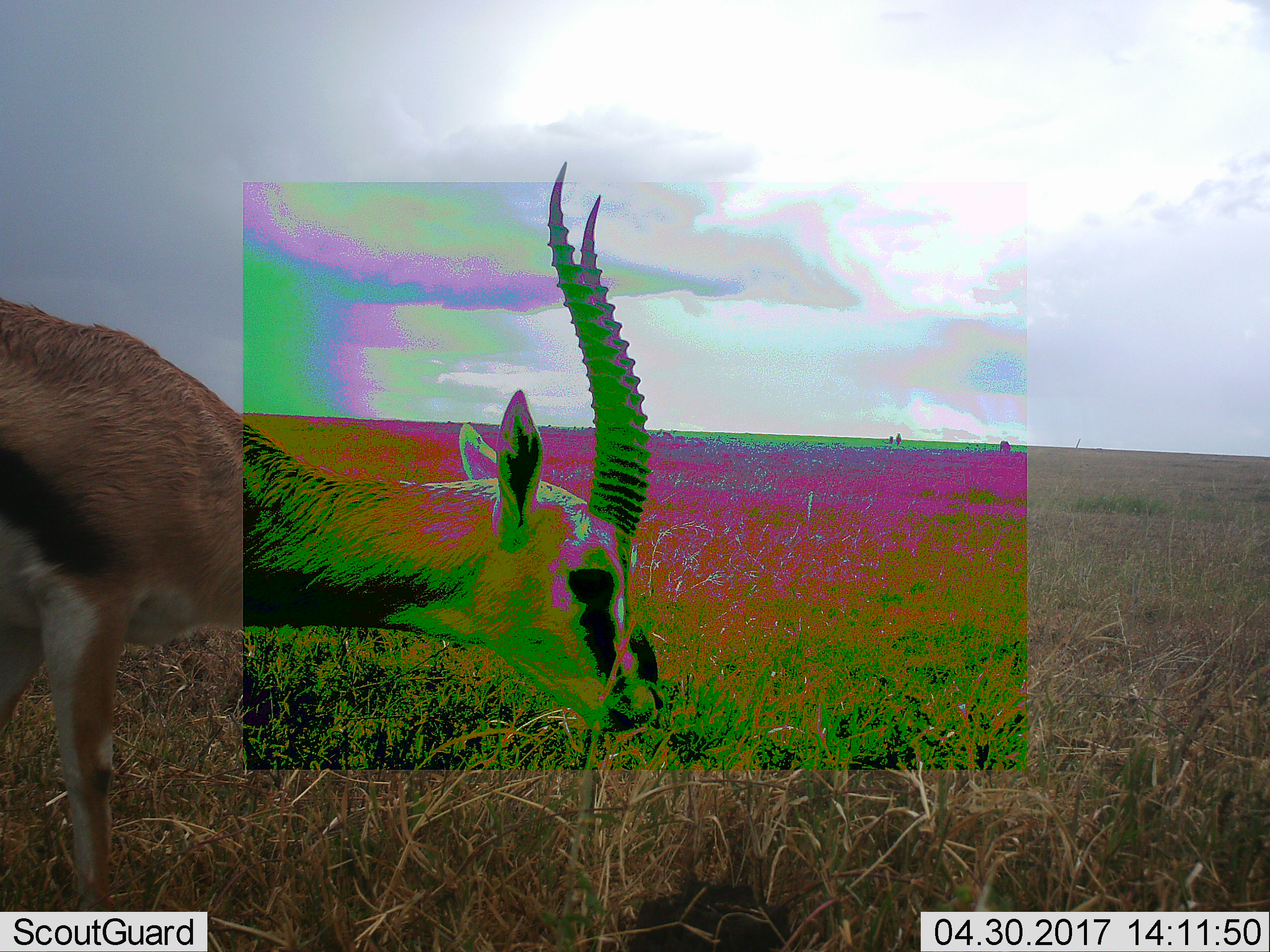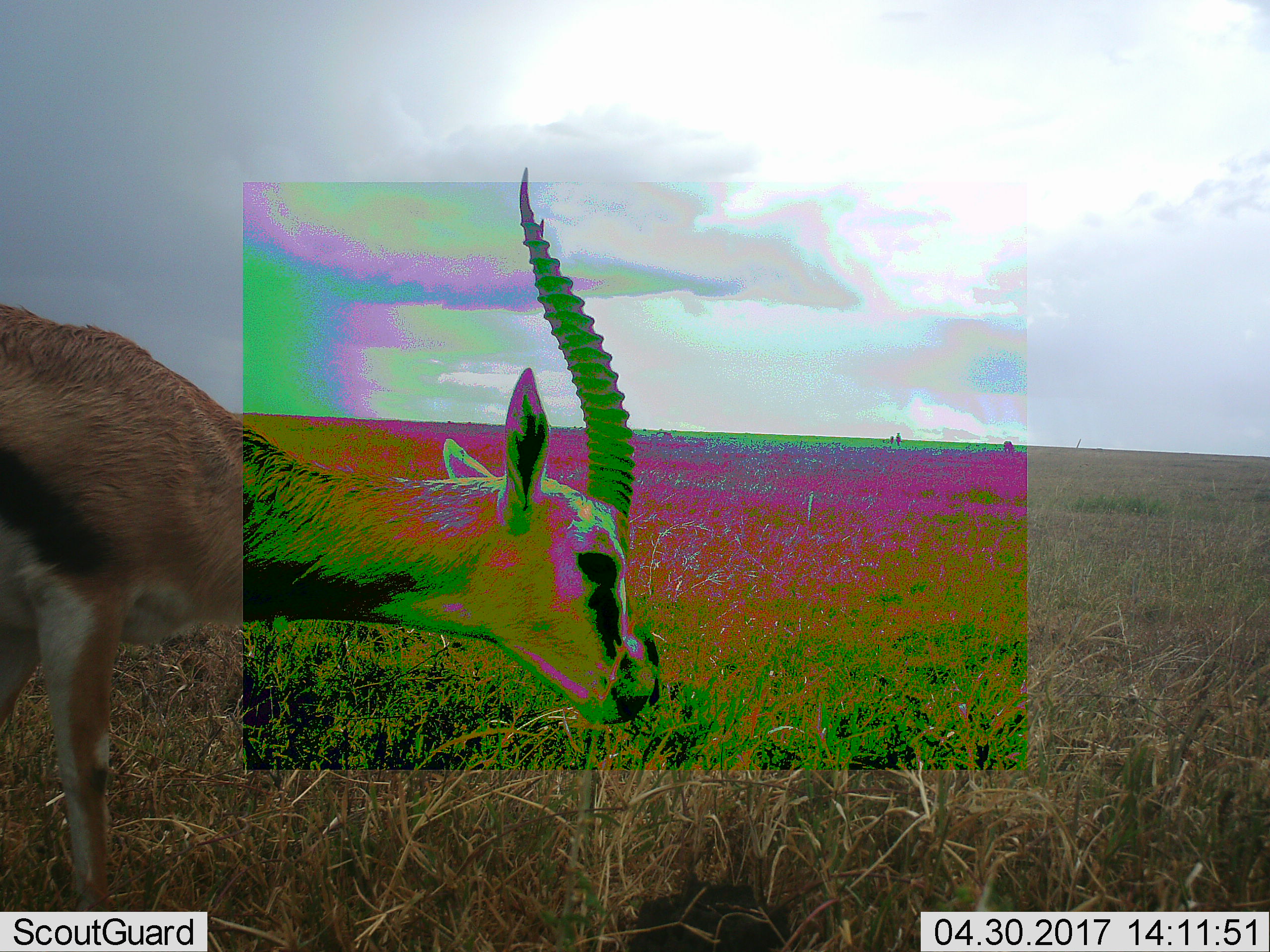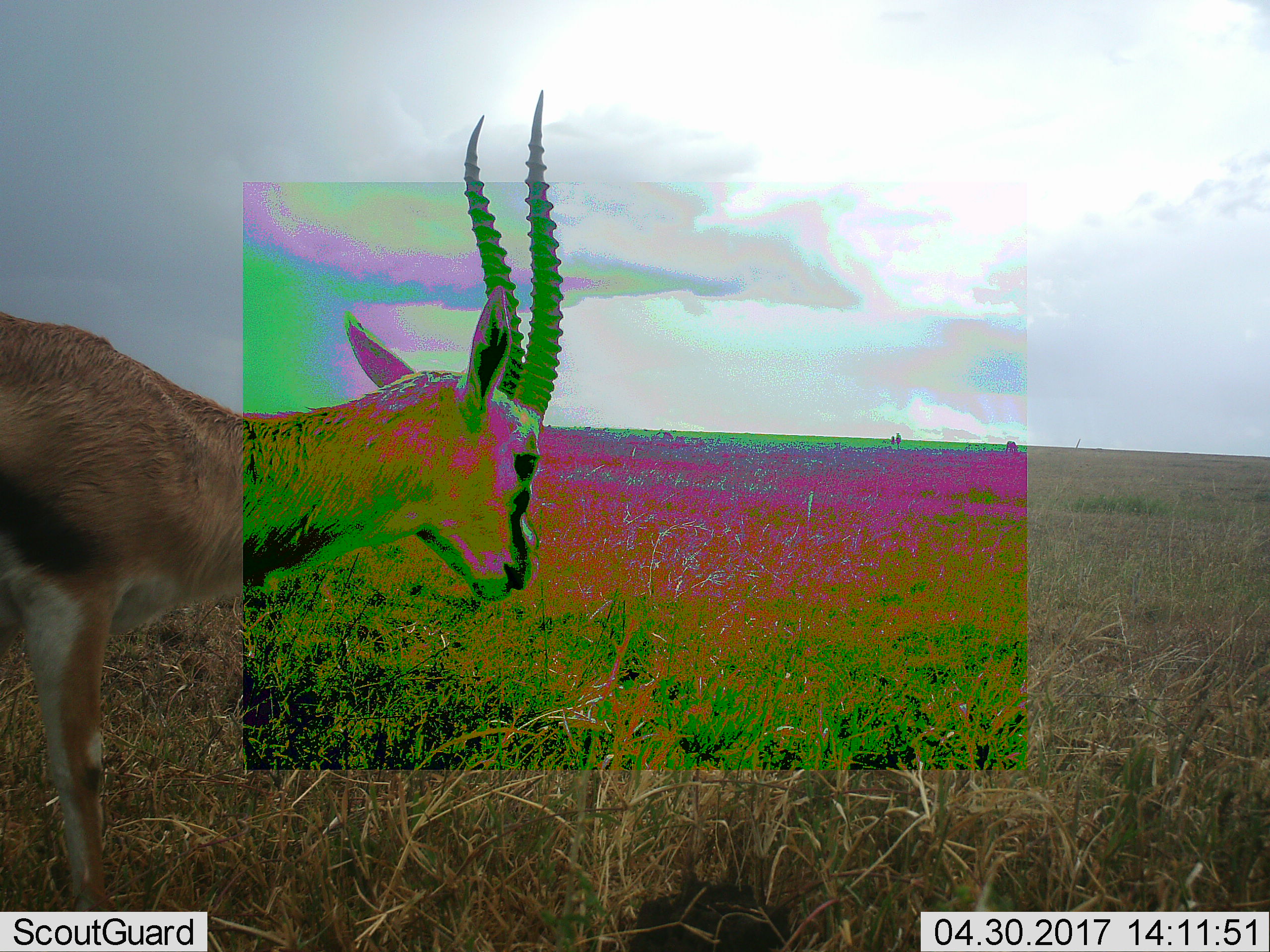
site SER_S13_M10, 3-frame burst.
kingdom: Animalia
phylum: Chordata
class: Mammalia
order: Artiodactyla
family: Bovidae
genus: Eudorcas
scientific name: Eudorcas thomsonii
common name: thomson's gazelle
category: gazellethomsons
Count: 1.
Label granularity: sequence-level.